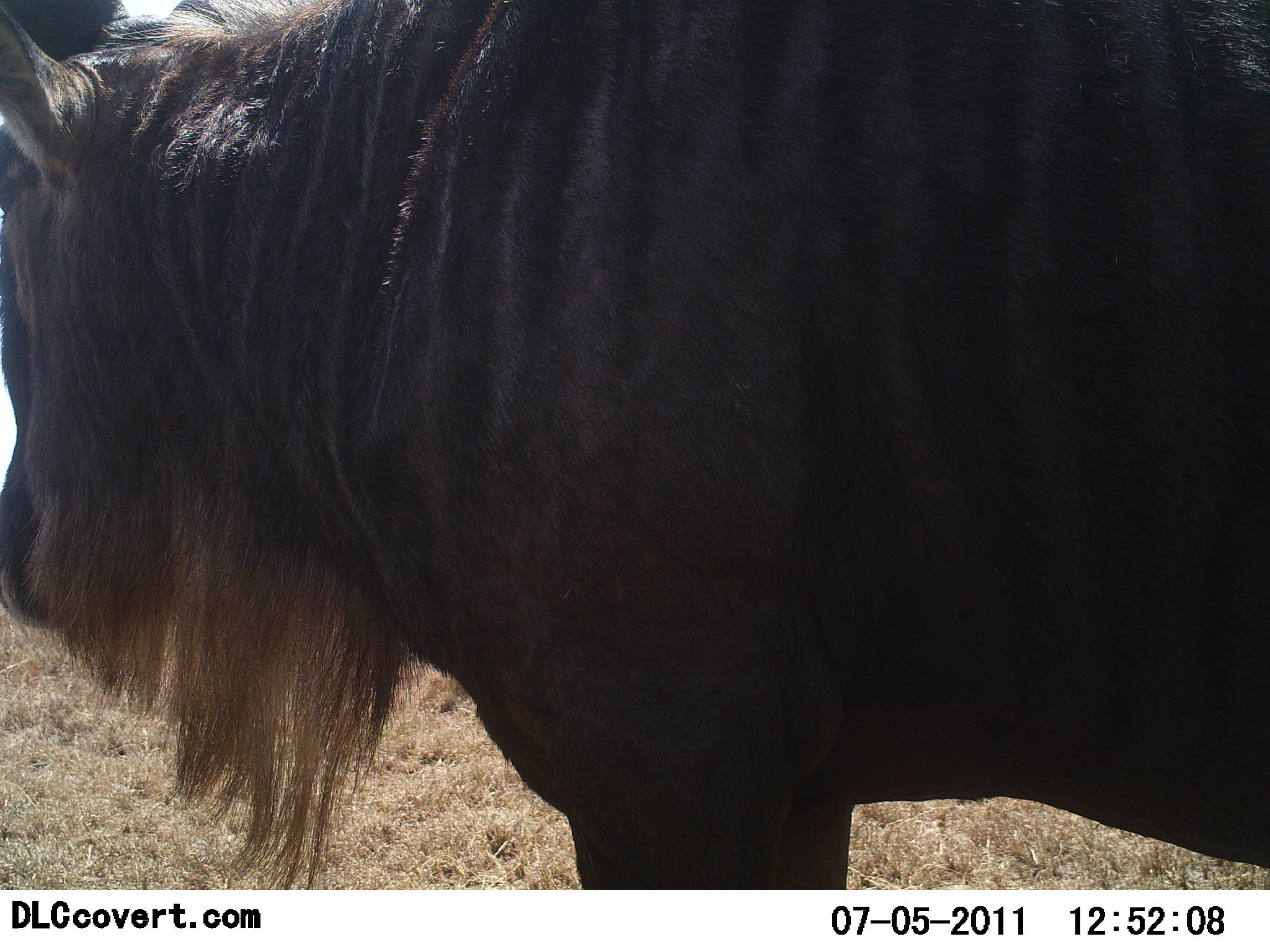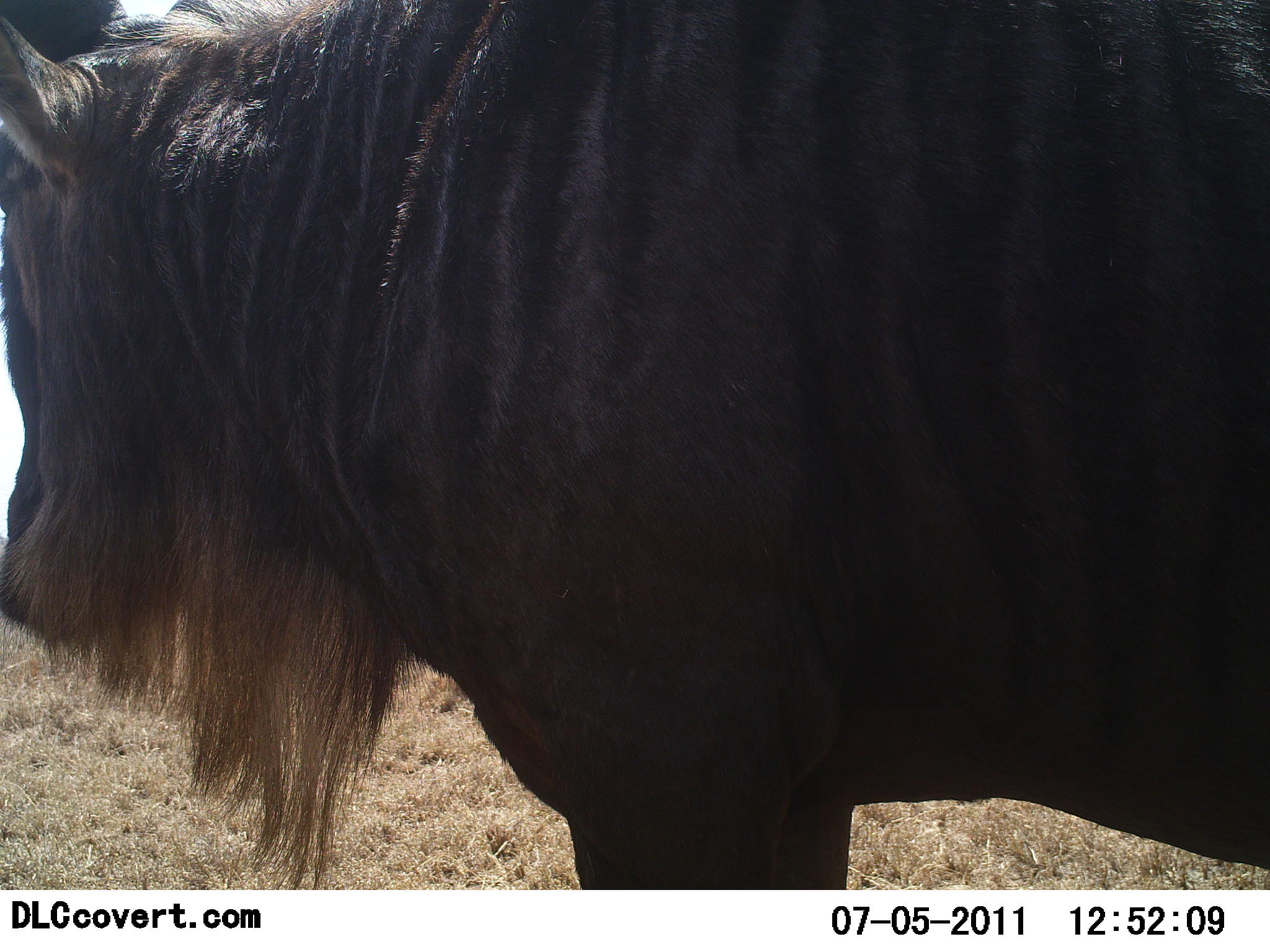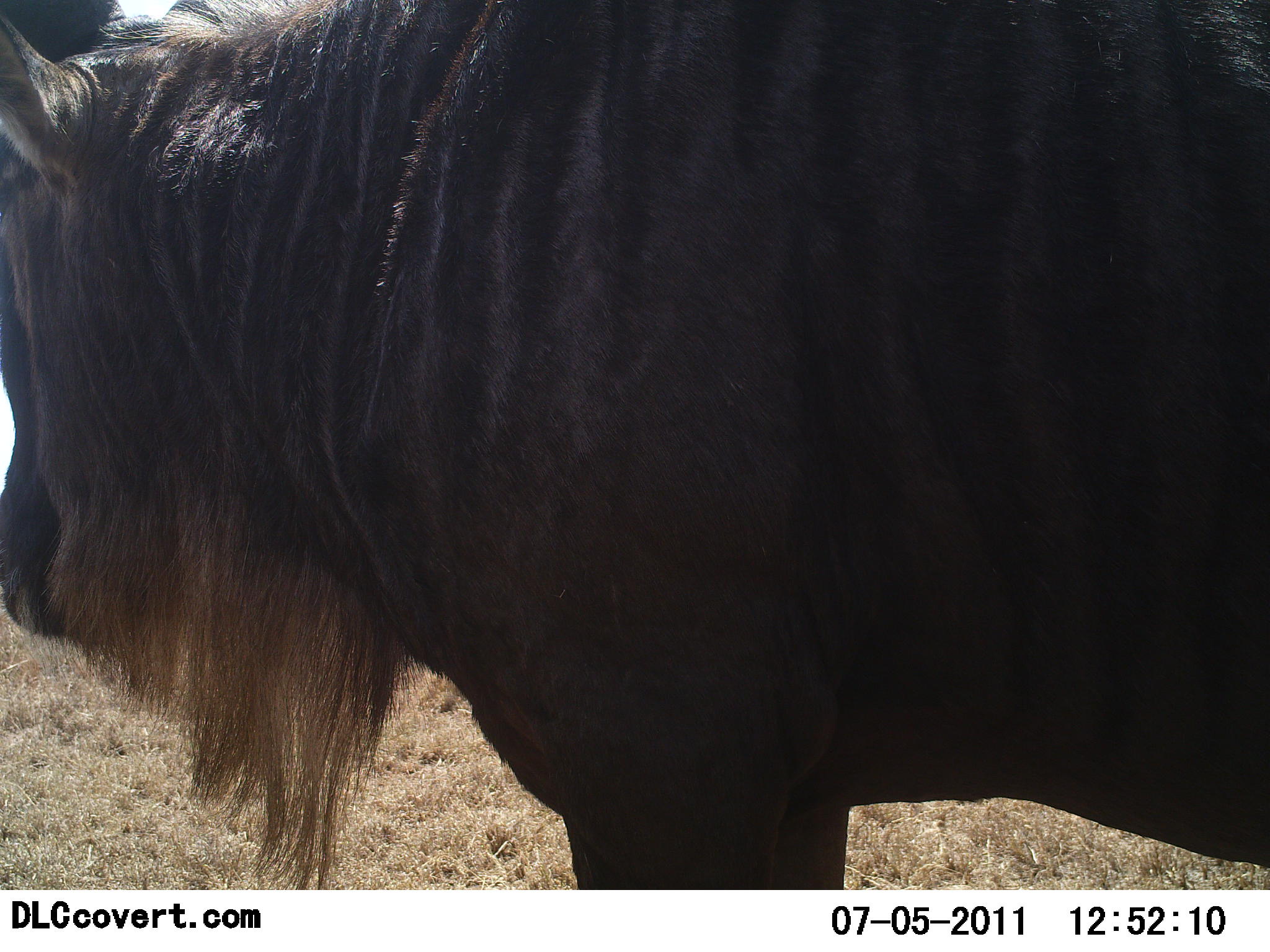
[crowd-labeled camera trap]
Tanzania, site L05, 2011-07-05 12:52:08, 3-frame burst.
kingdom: Animalia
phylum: Chordata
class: Mammalia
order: Artiodactyla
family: Bovidae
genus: Connochaetes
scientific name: Connochaetes taurinus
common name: blue wildebeest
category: wildebeest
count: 1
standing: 75%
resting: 0%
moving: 8%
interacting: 0%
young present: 0%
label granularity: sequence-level